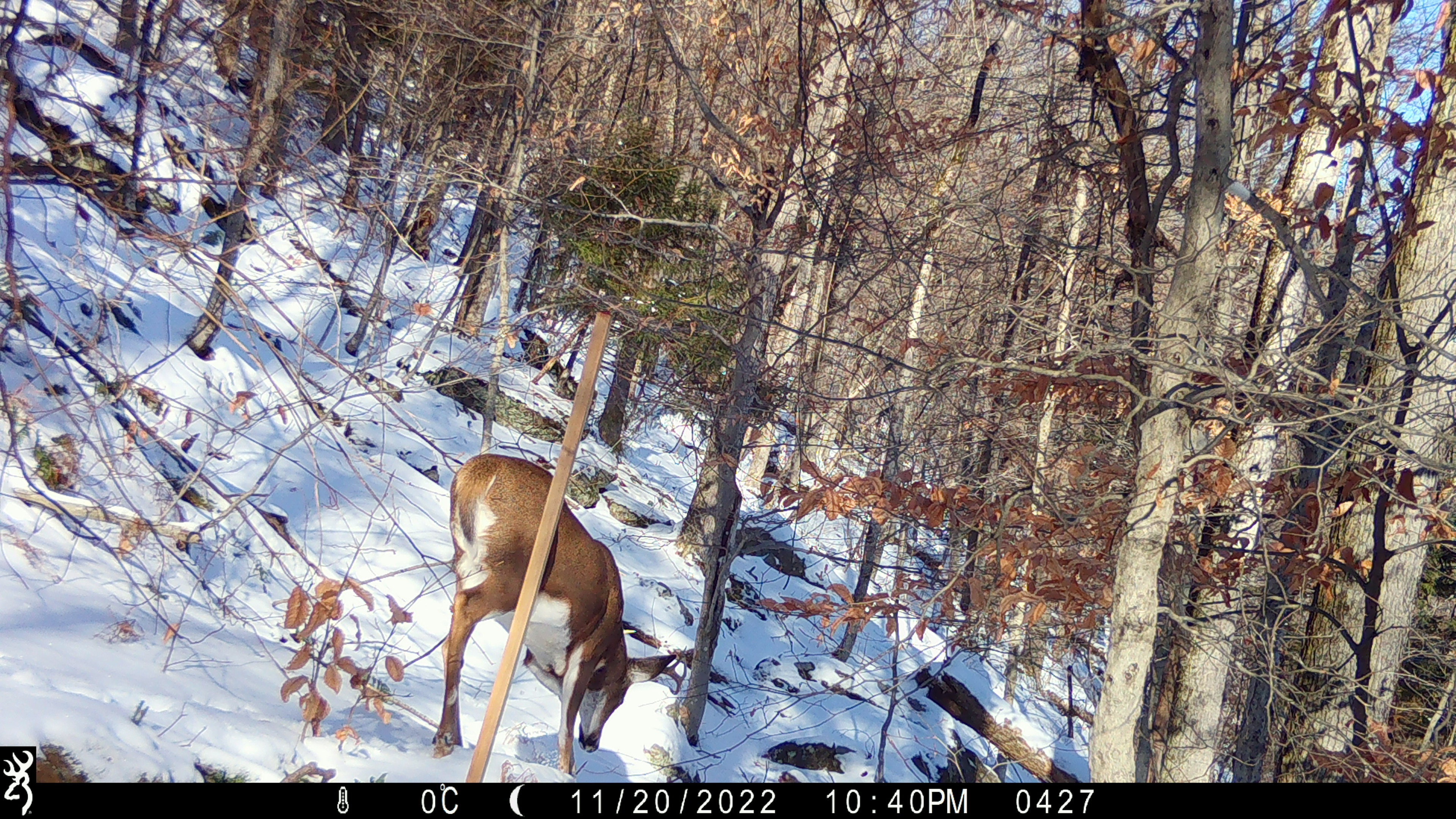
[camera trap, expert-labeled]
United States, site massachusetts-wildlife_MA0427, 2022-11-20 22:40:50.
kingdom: Animalia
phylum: Chordata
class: Mammalia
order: Artiodactyla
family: Cervidae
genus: Odocoileus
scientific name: Odocoileus virginianus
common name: white-tailed deer